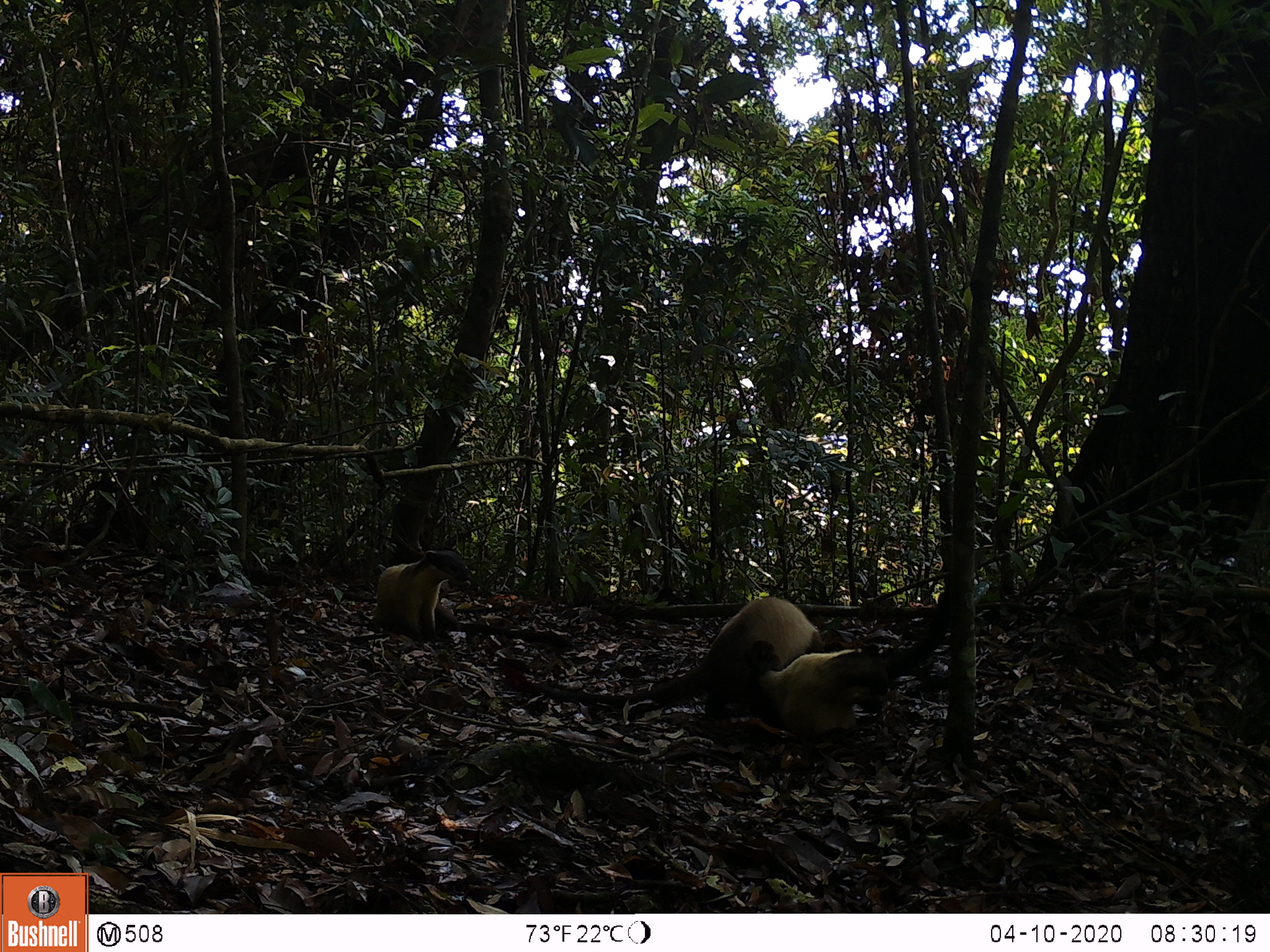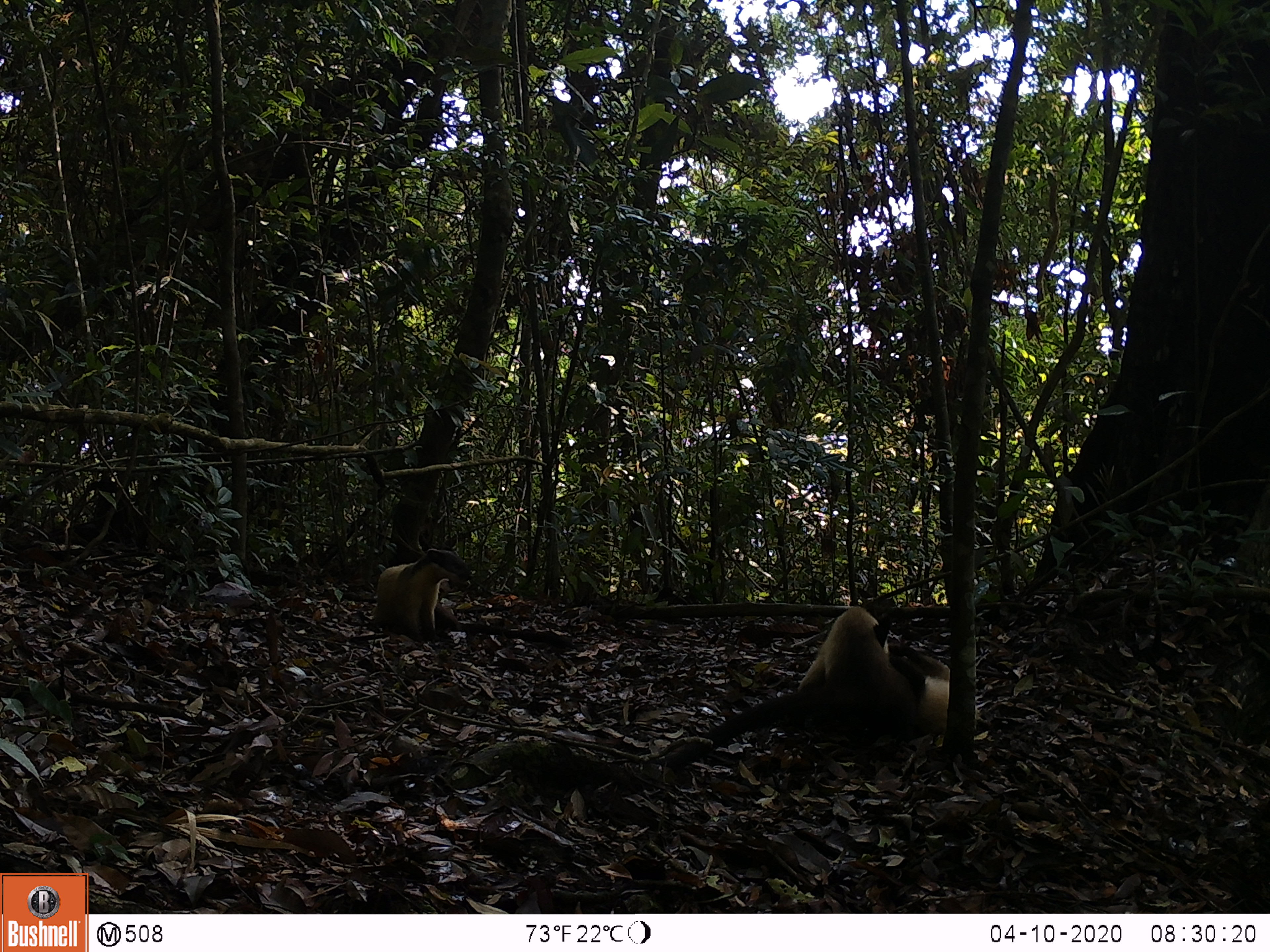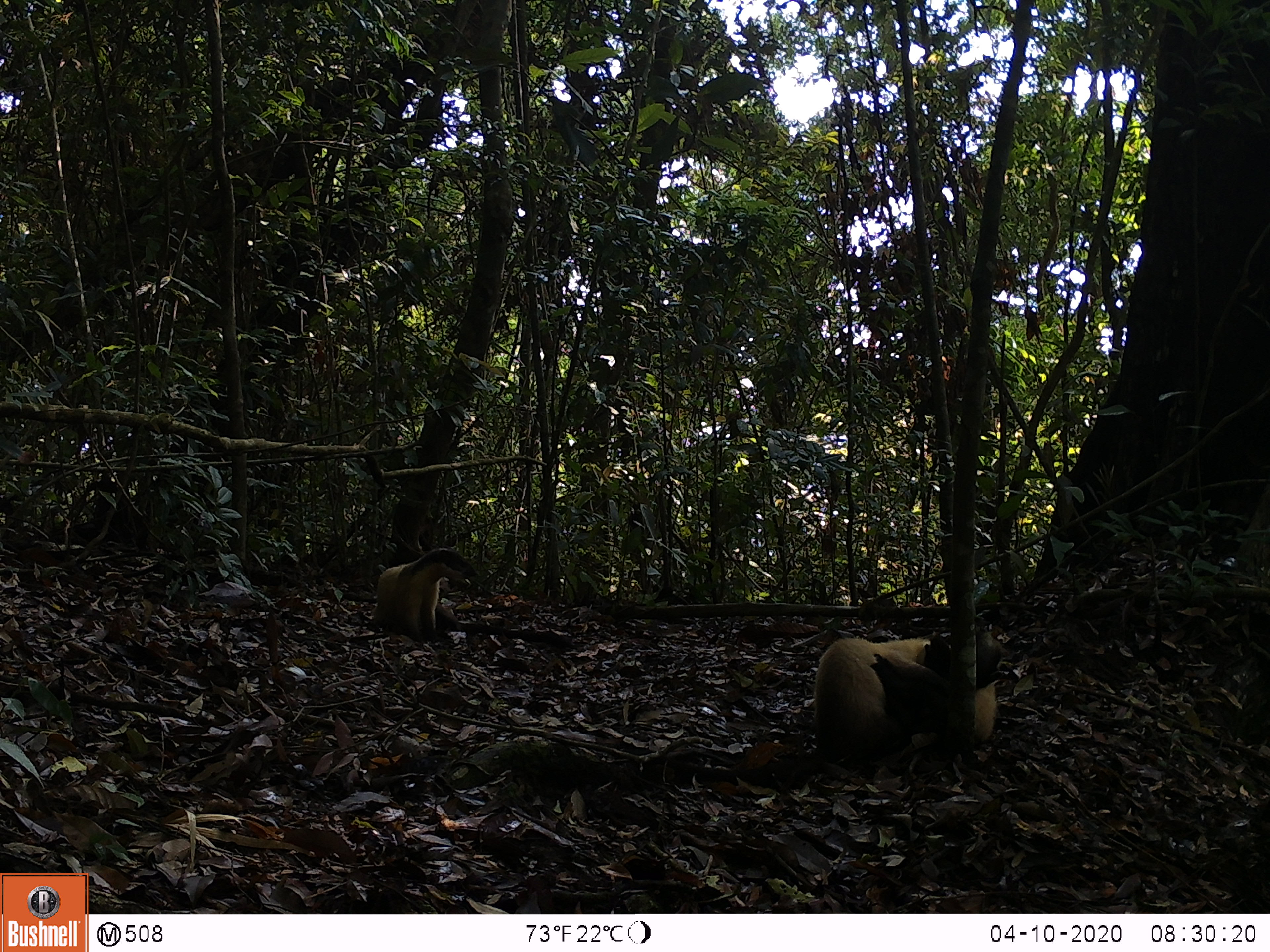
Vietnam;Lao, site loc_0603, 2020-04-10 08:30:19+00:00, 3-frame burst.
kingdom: Animalia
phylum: Chordata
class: Mammalia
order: Carnivora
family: Mustelidae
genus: Martes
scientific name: Martes flavigula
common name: yellow-throated marten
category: yellow throated marten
Yellow throated marten (yellow-throated marten) (Martes flavigula). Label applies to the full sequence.